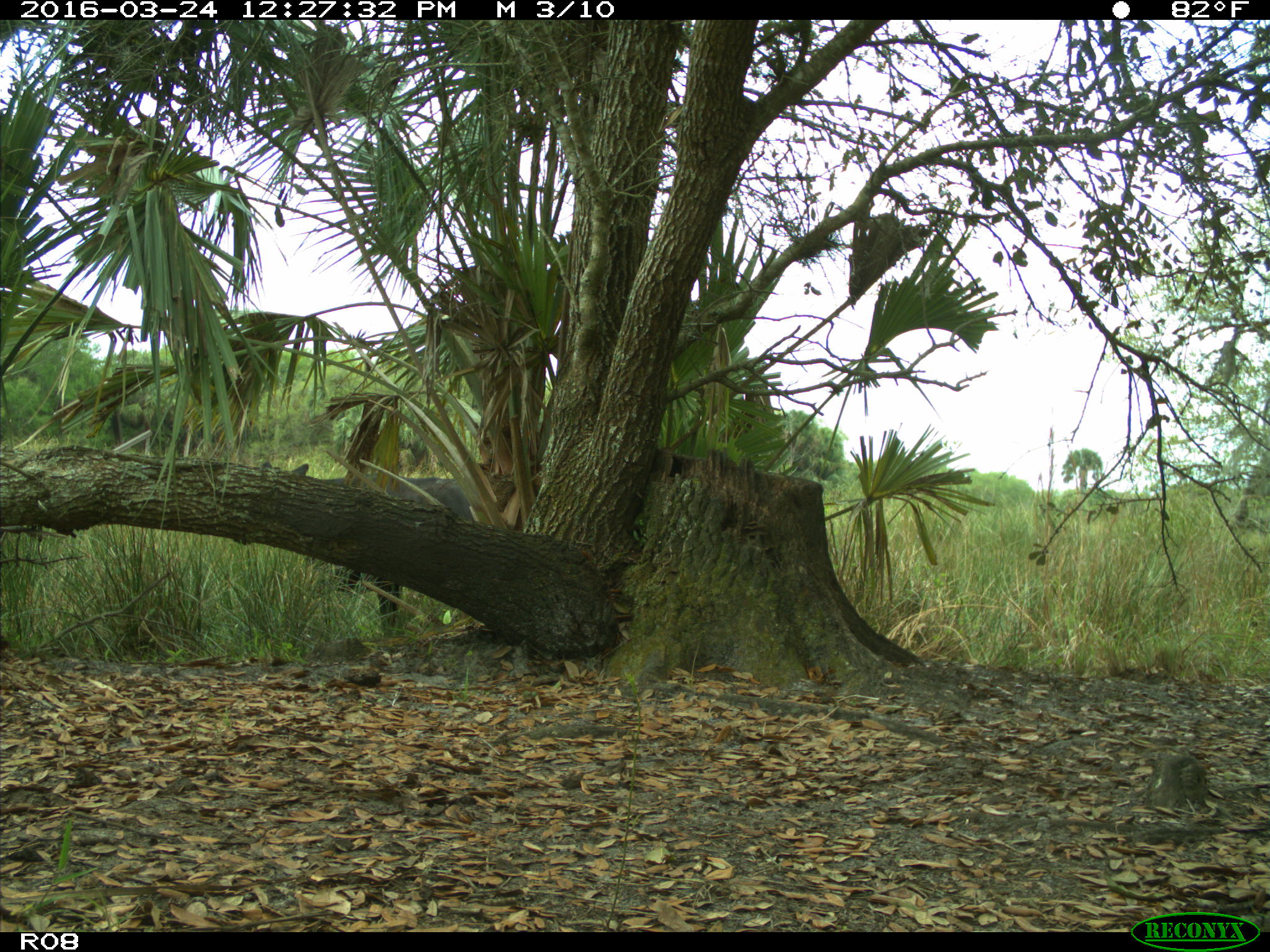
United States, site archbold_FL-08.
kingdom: Animalia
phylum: Chordata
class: Mammalia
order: Artiodactyla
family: Bovidae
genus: Bos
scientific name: Bos taurus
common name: domestic cow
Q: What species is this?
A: Bos taurus (domestic cow).